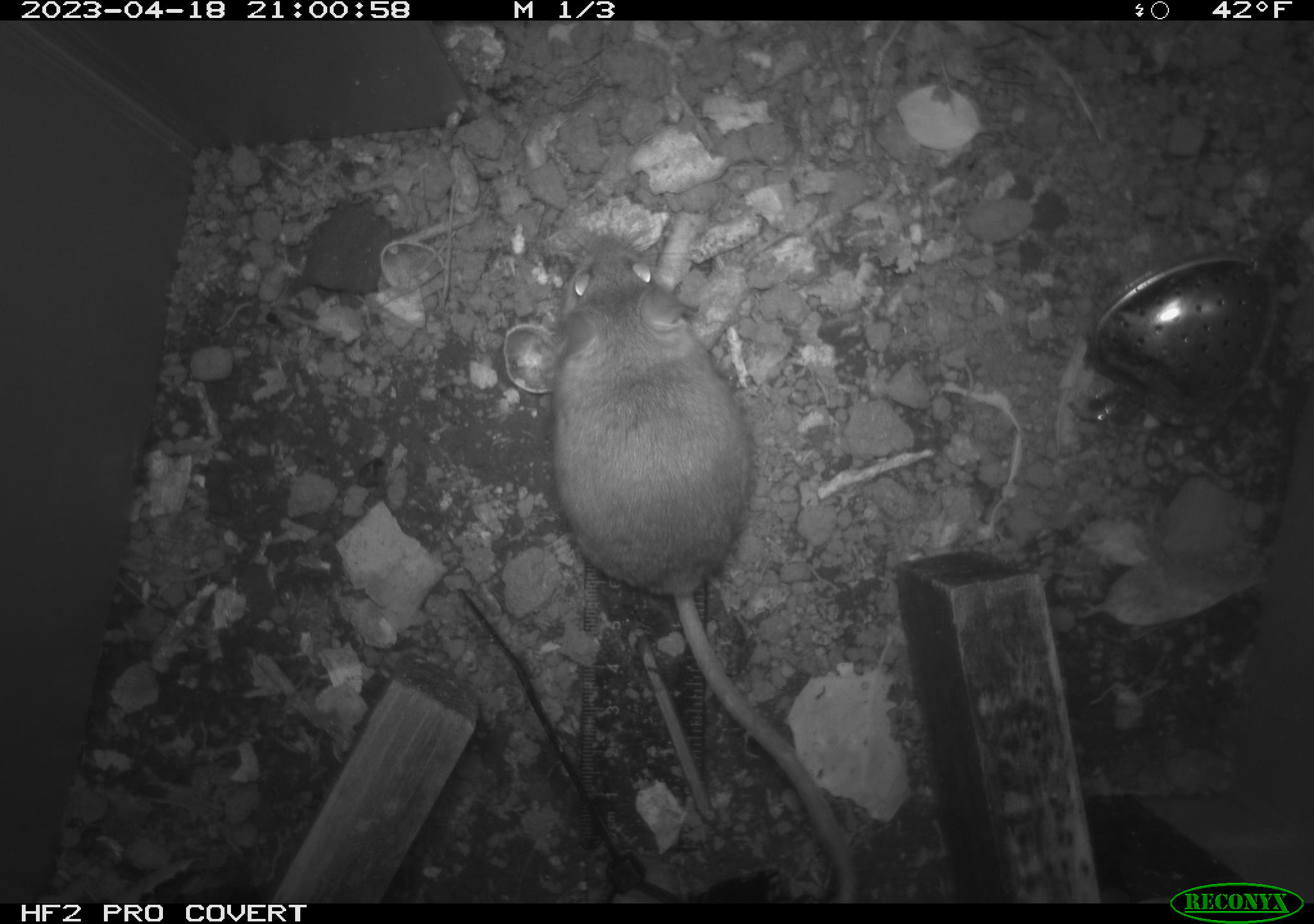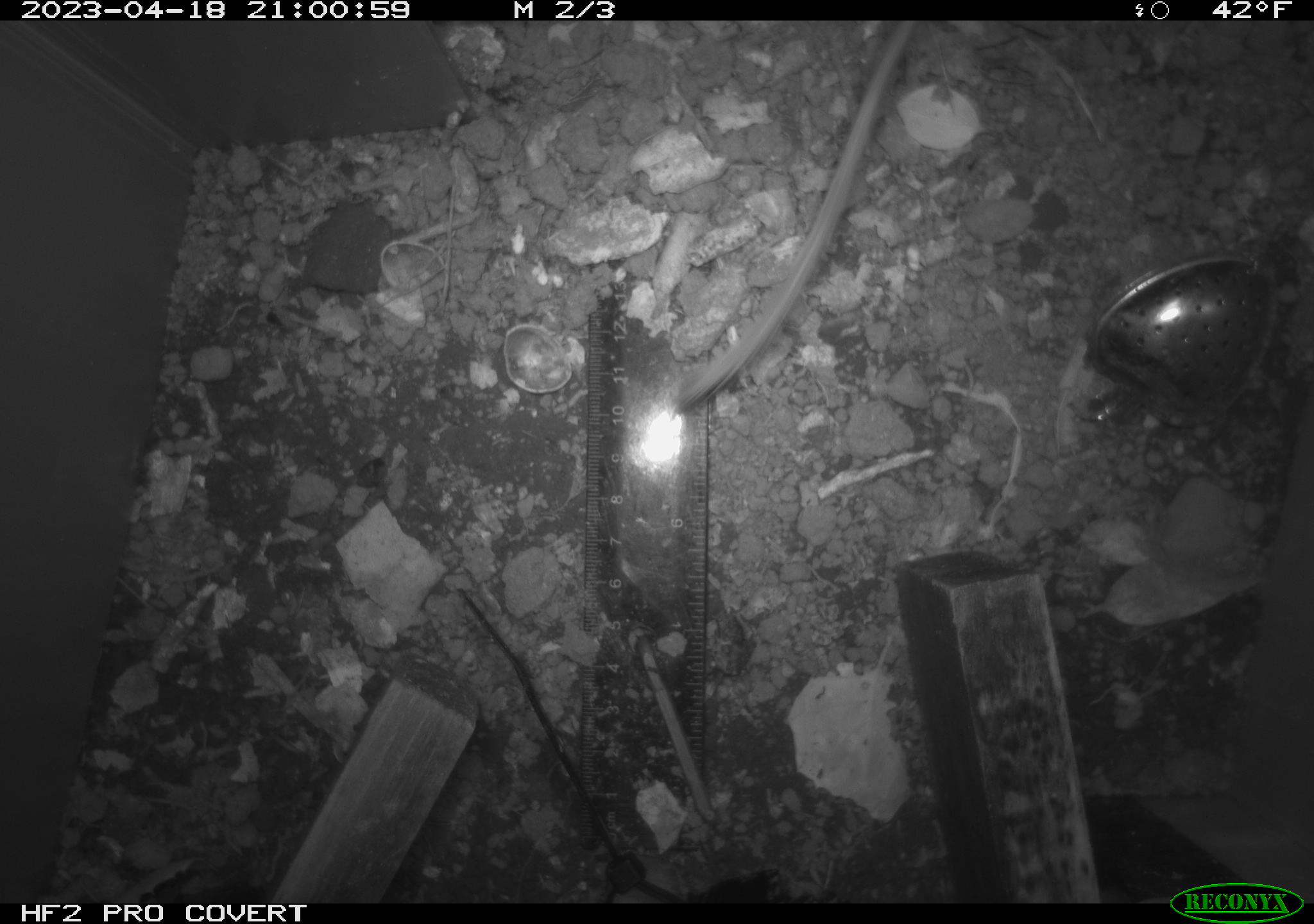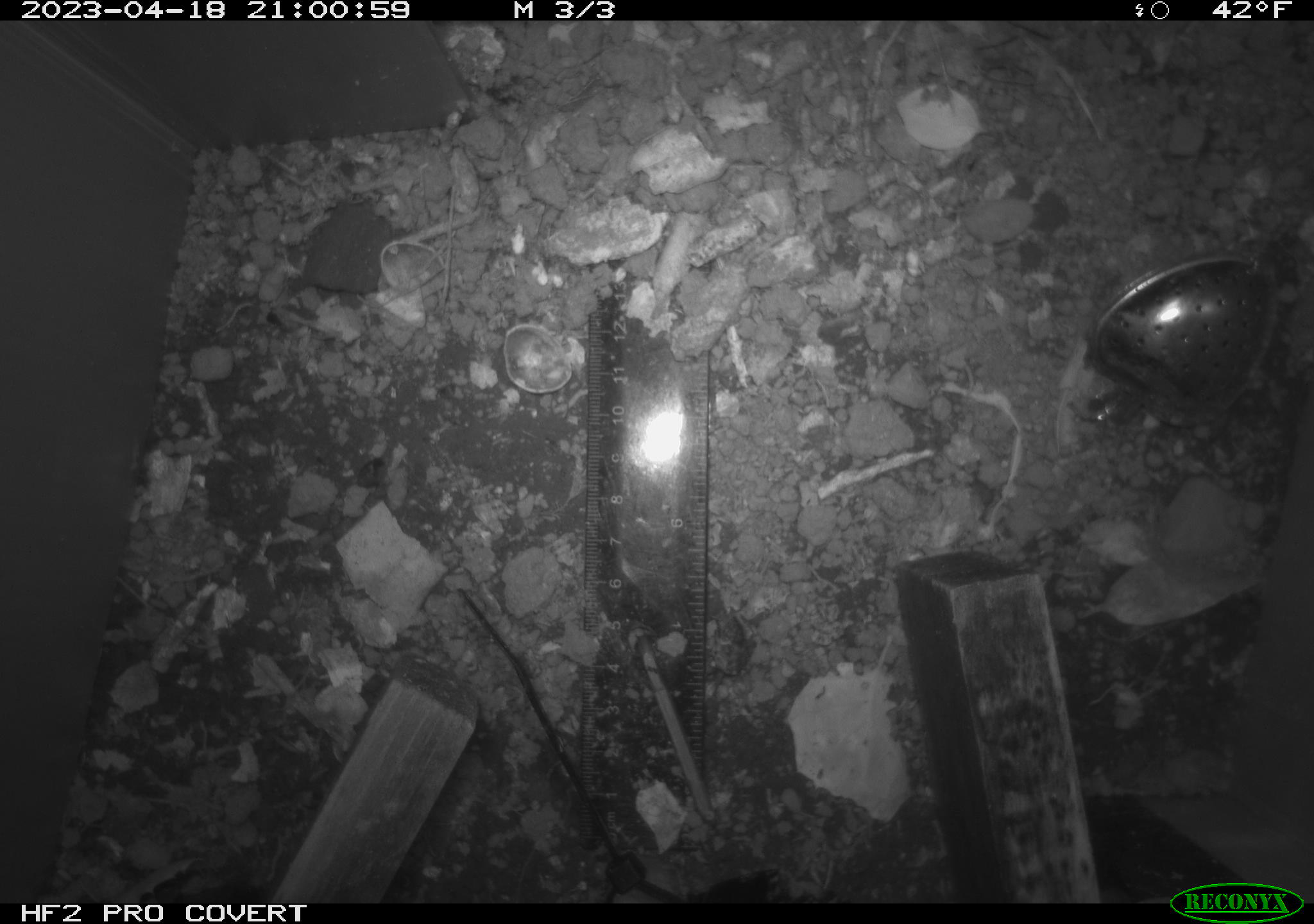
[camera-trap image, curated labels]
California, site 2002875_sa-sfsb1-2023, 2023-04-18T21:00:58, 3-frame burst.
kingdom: Animalia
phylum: Chordata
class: Mammalia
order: Rodentia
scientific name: Rodentia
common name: mouse species